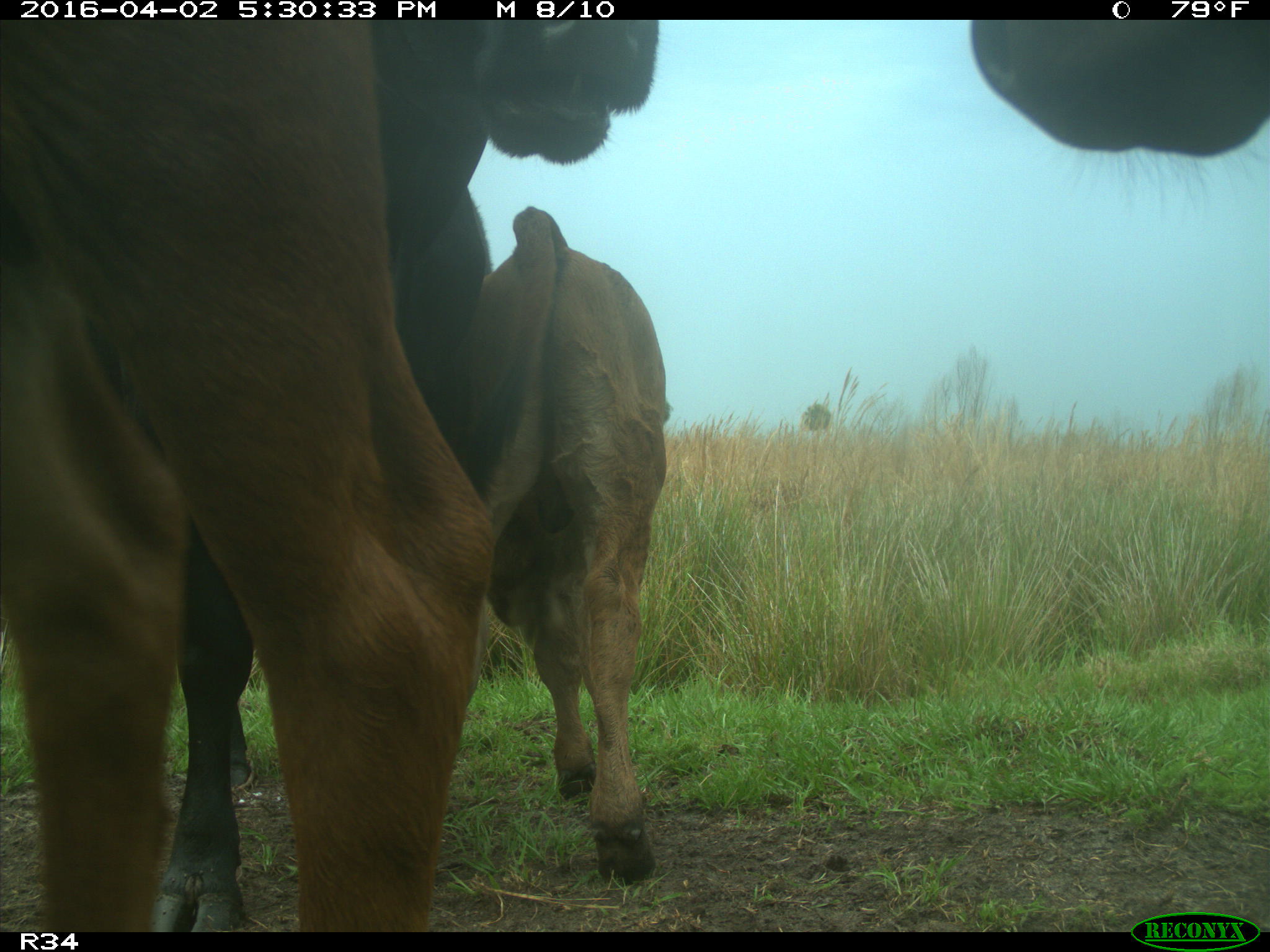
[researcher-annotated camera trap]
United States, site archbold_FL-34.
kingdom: Animalia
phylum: Chordata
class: Mammalia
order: Artiodactyla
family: Bovidae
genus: Bos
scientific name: Bos taurus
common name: domestic cow